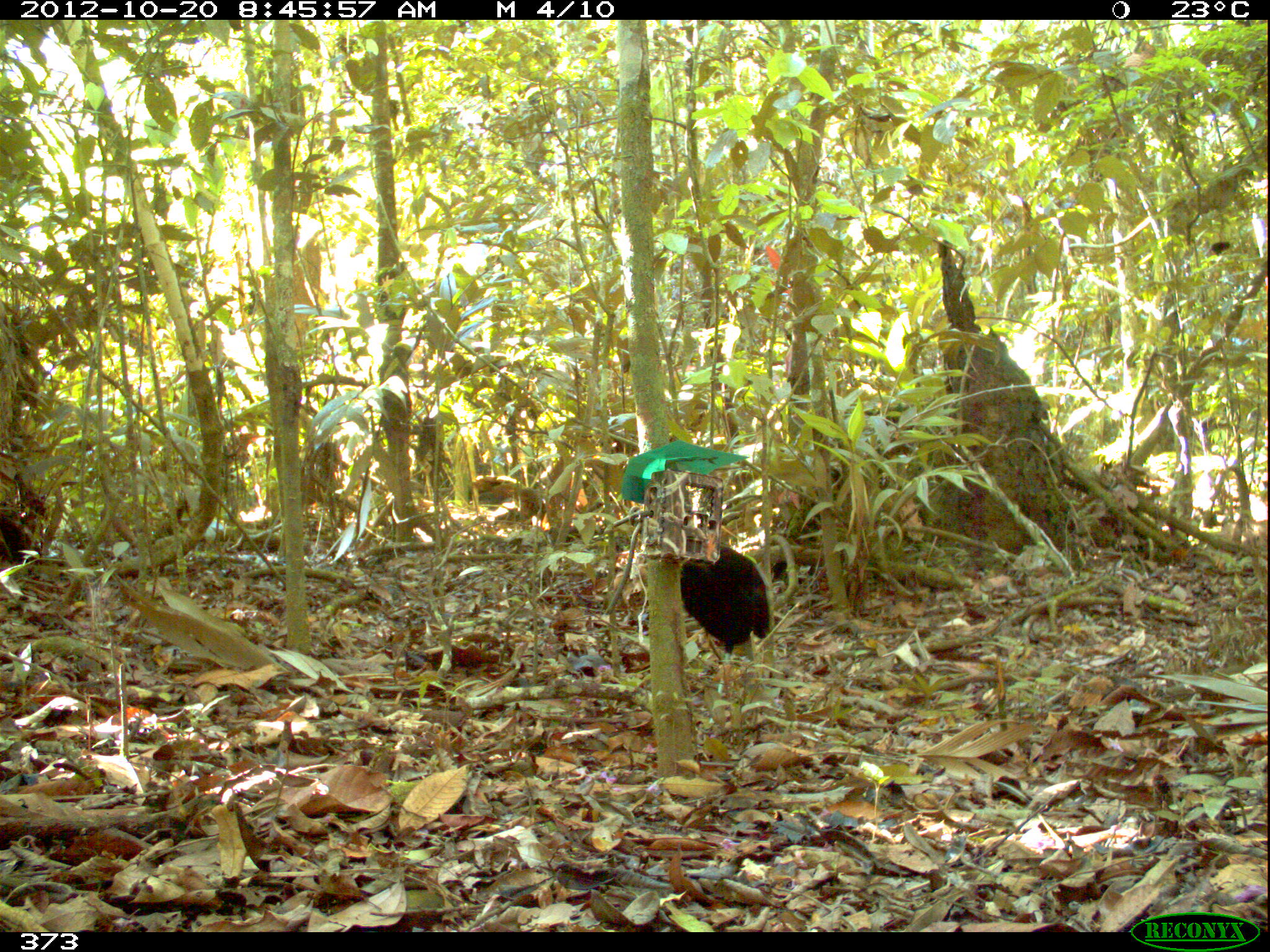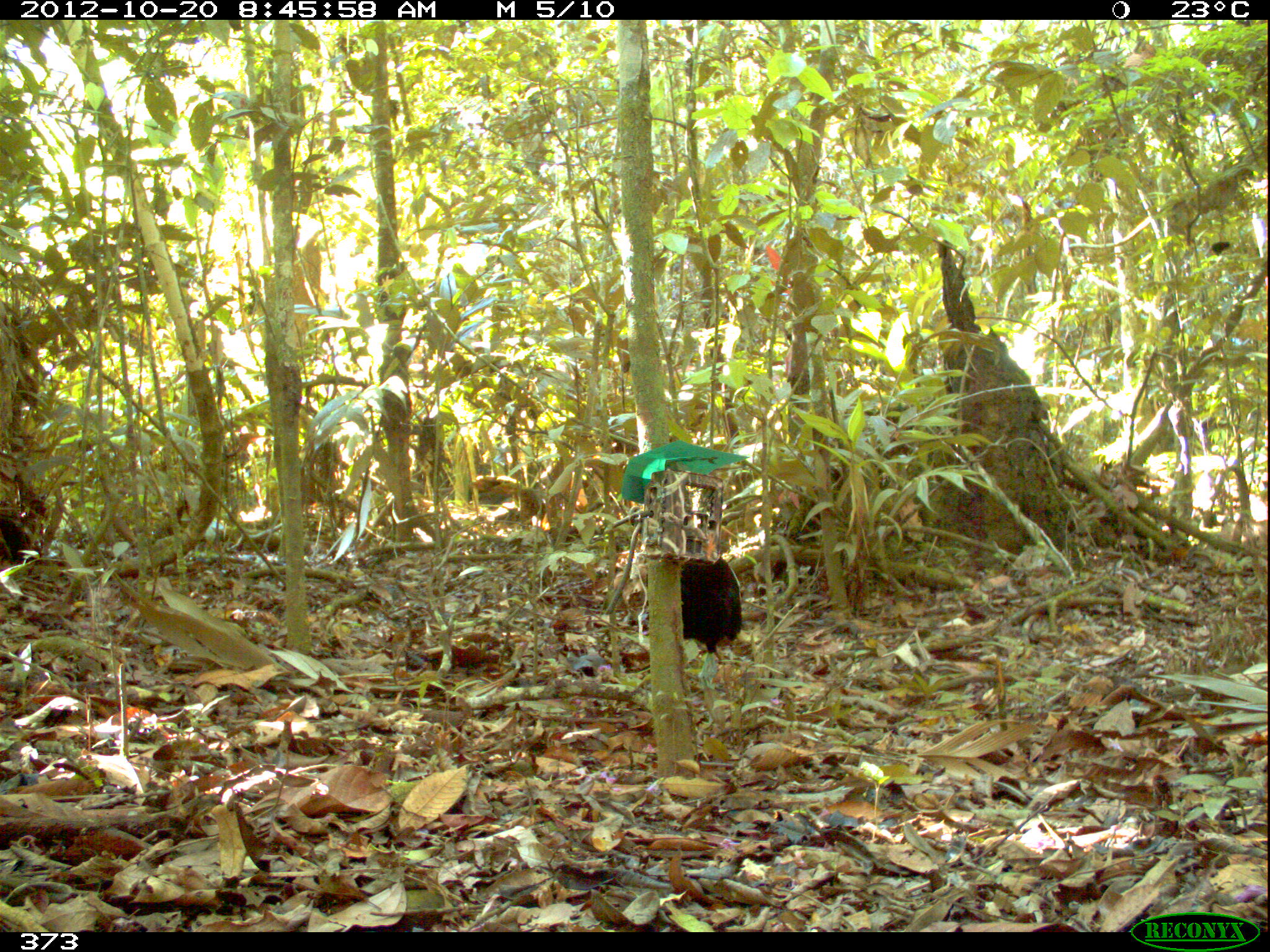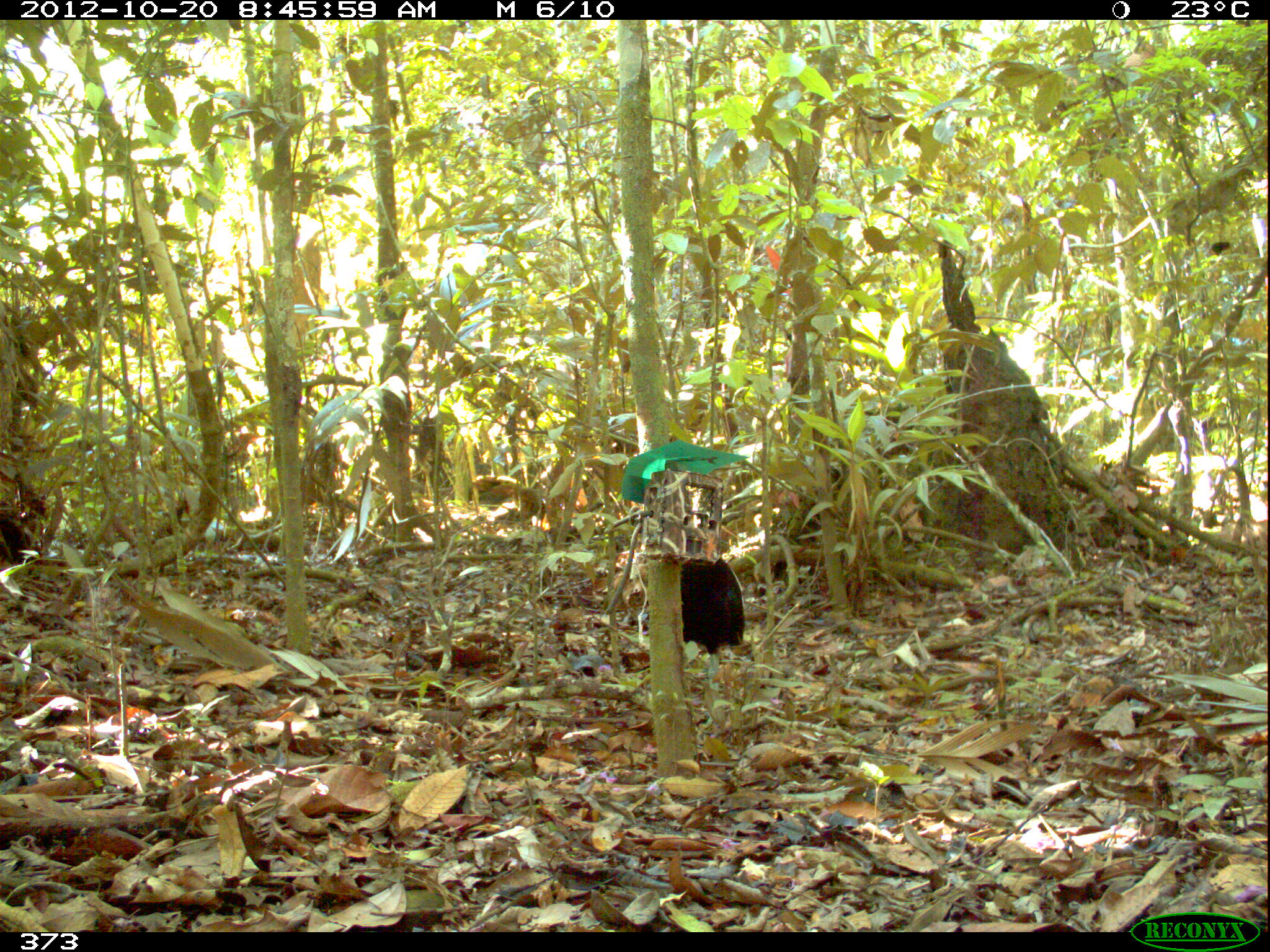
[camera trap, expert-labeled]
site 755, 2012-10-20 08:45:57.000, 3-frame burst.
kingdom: Animalia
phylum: Chordata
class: Aves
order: Gruiformes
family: Psophiidae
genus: Psophia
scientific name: Psophia leucoptera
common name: pale-winged trumpeter